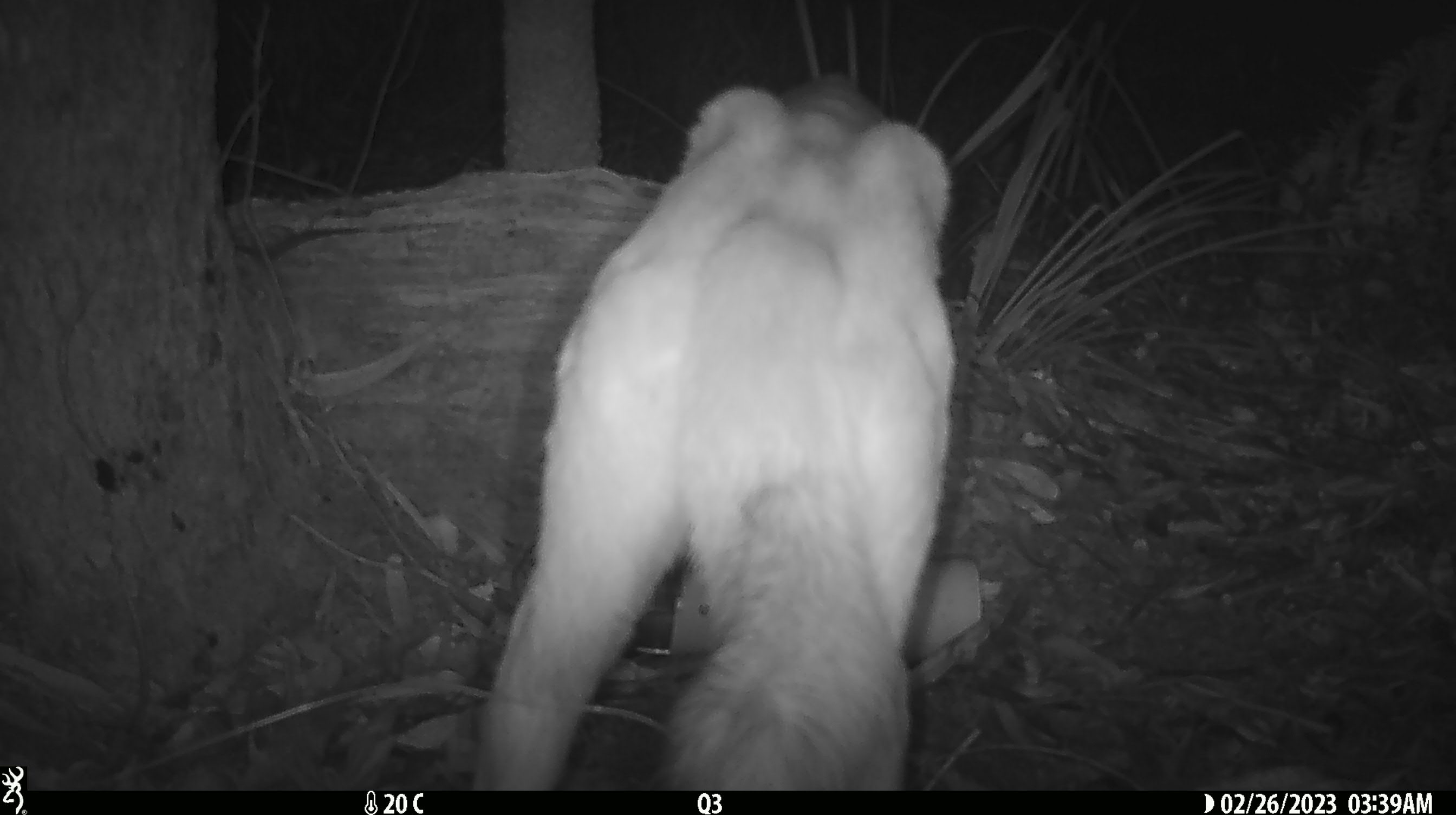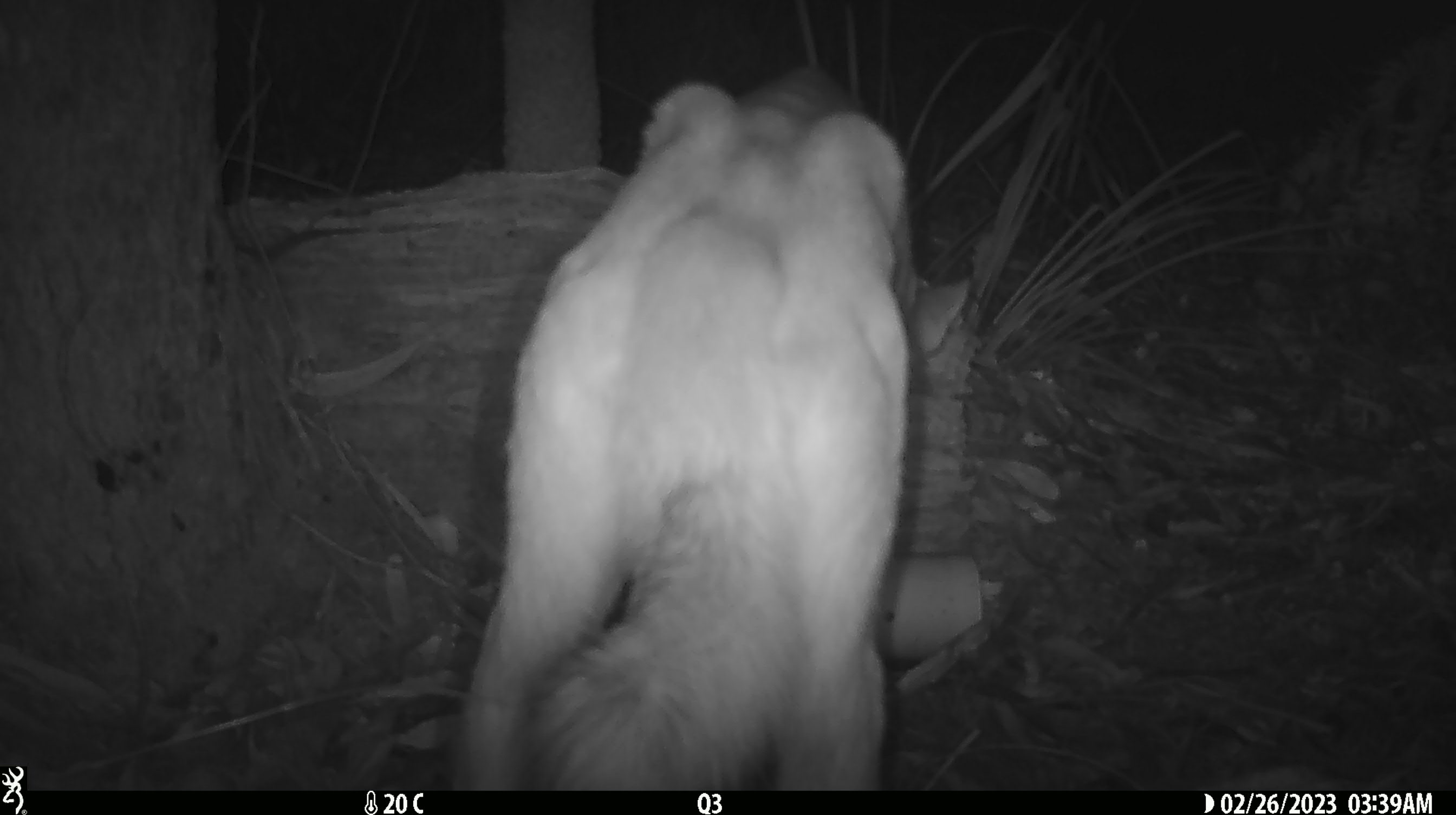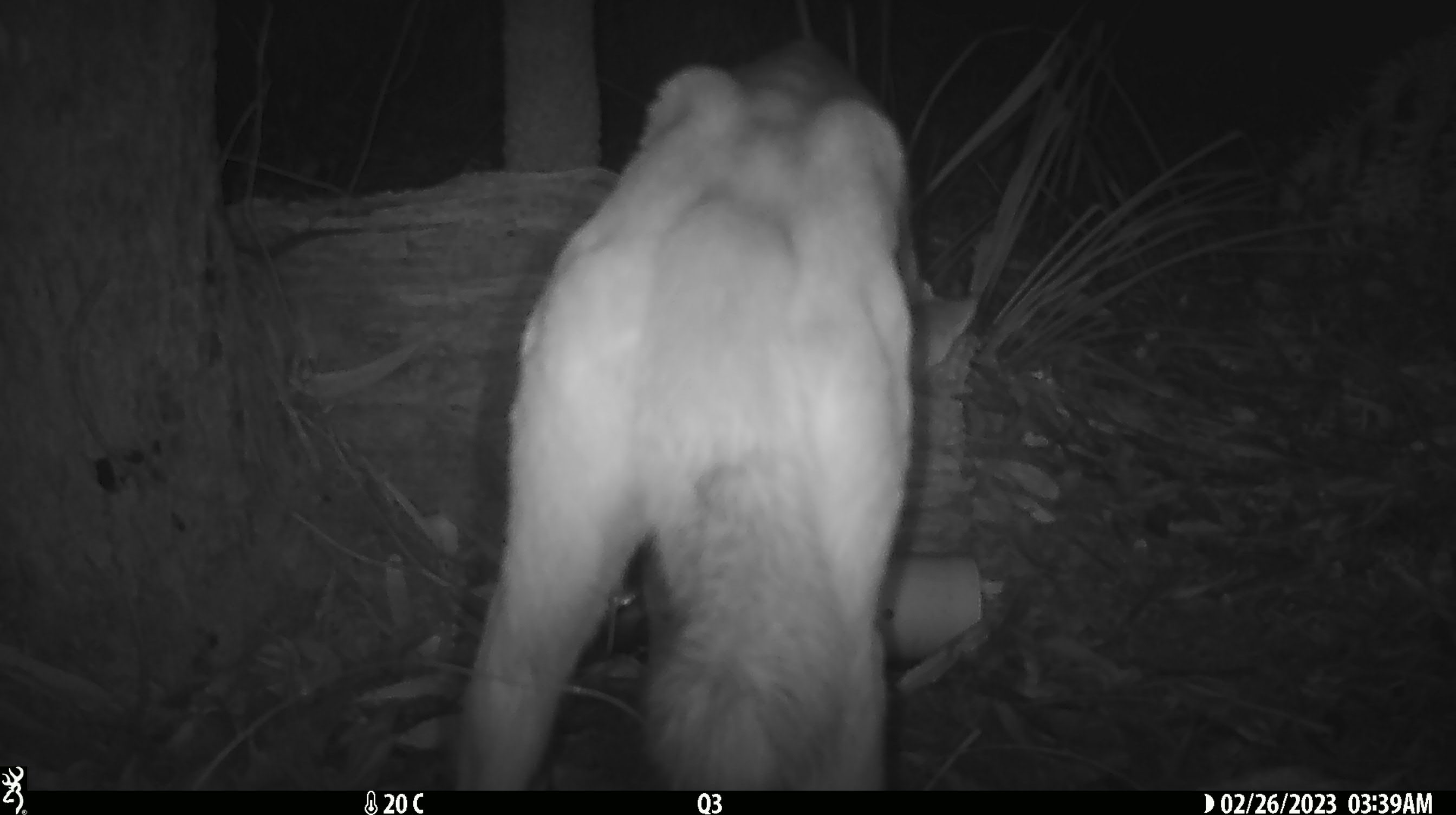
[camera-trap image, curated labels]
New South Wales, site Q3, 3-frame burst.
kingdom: Animalia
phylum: Chordata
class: Mammalia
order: Carnivora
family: Canidae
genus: Canis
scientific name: Canis familiaris dingo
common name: dingo